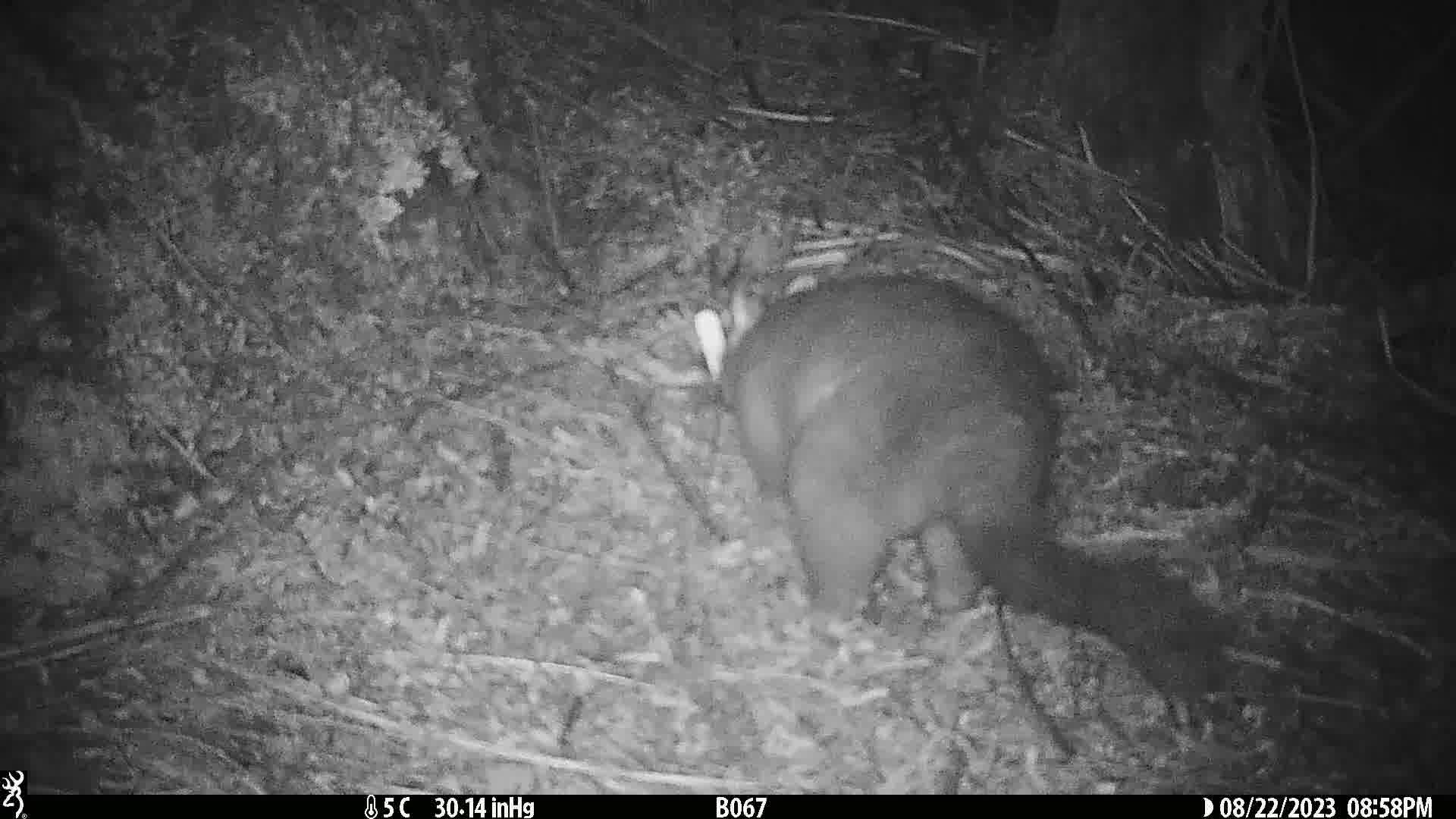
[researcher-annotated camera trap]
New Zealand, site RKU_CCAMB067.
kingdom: Animalia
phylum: Chordata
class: Mammalia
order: Diprotodontia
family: Phalangeridae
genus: Trichosurus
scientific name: Trichosurus vulpecula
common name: common brushtail possum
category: possum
Possum (common brushtail possum) (Trichosurus vulpecula).